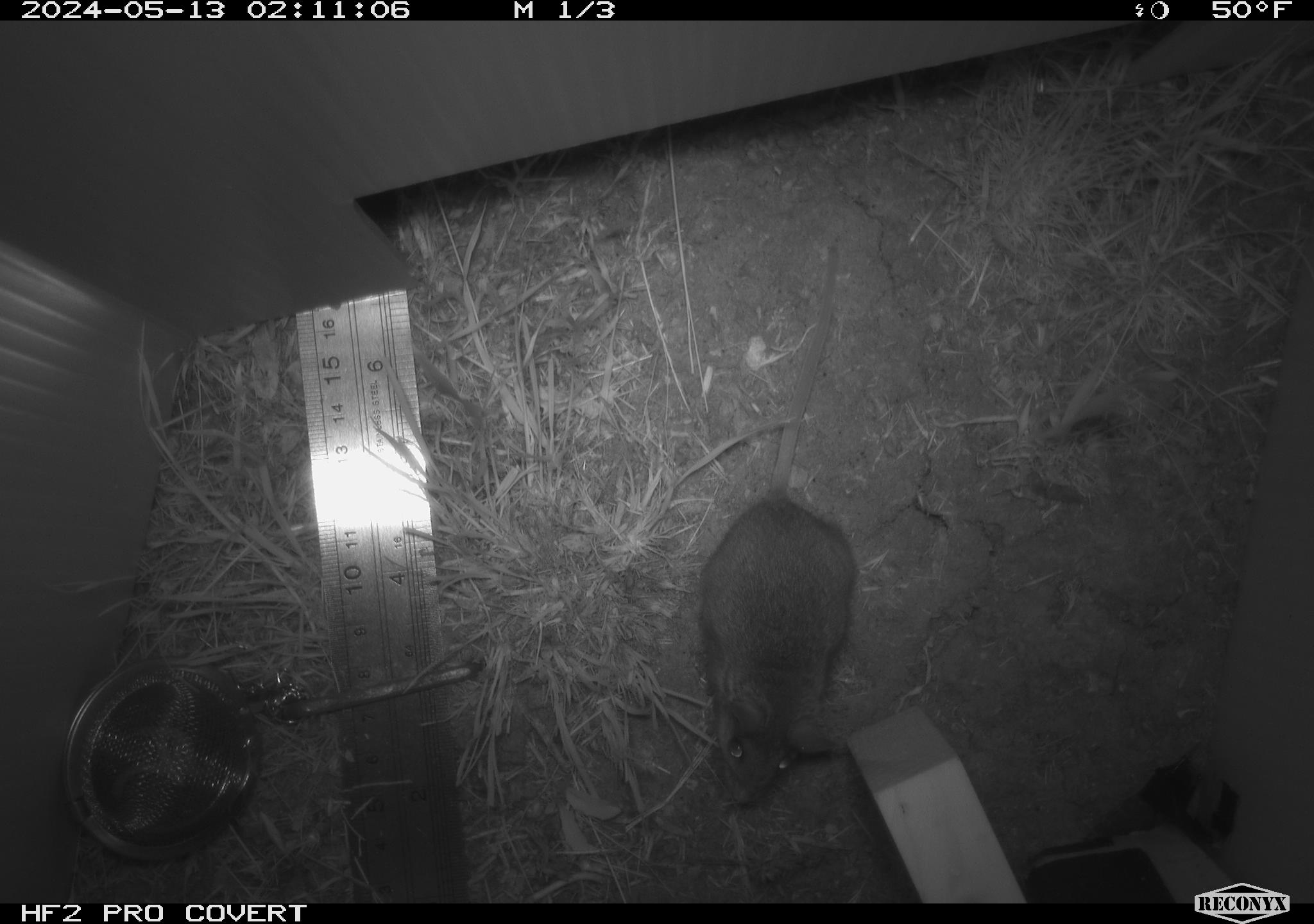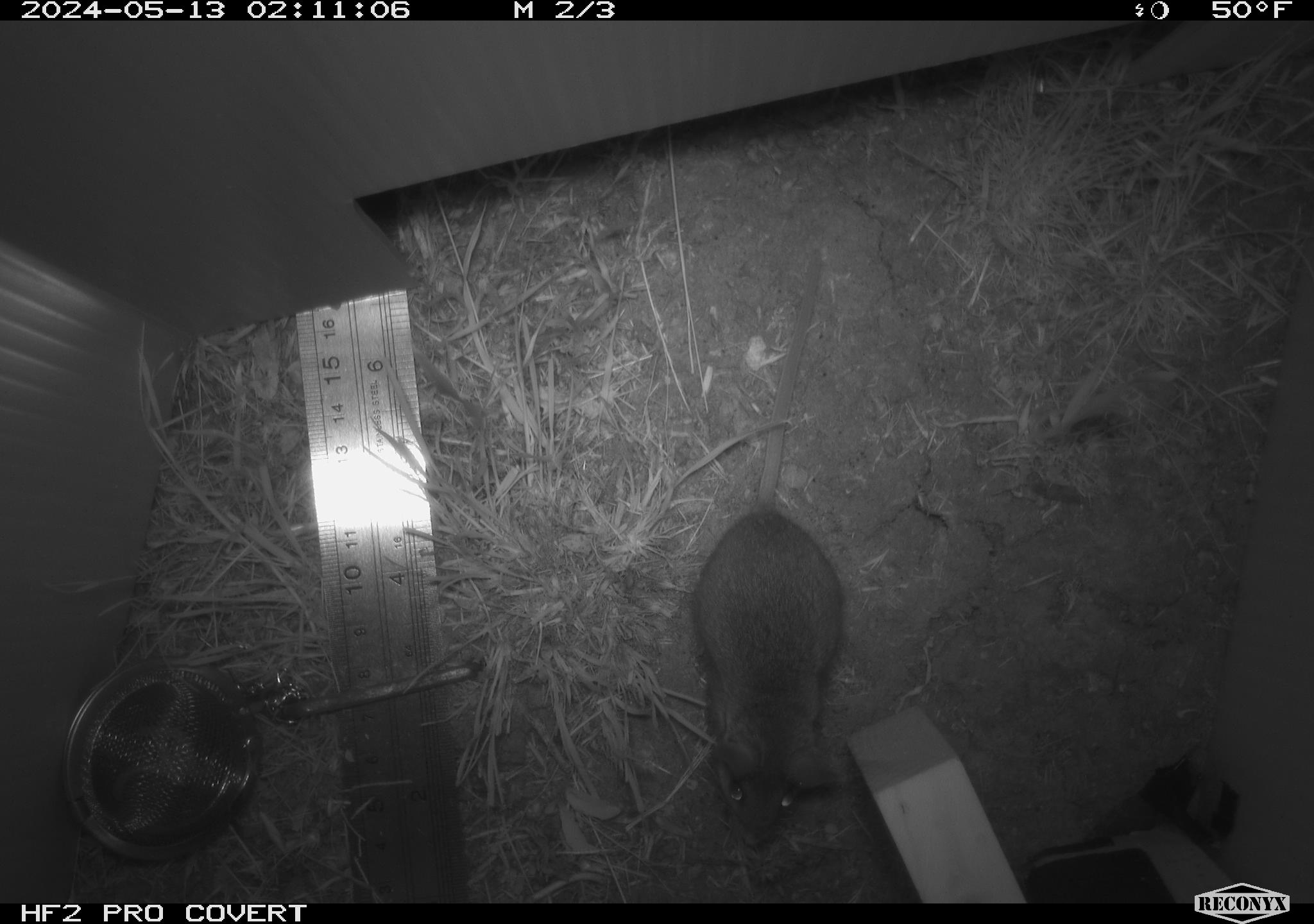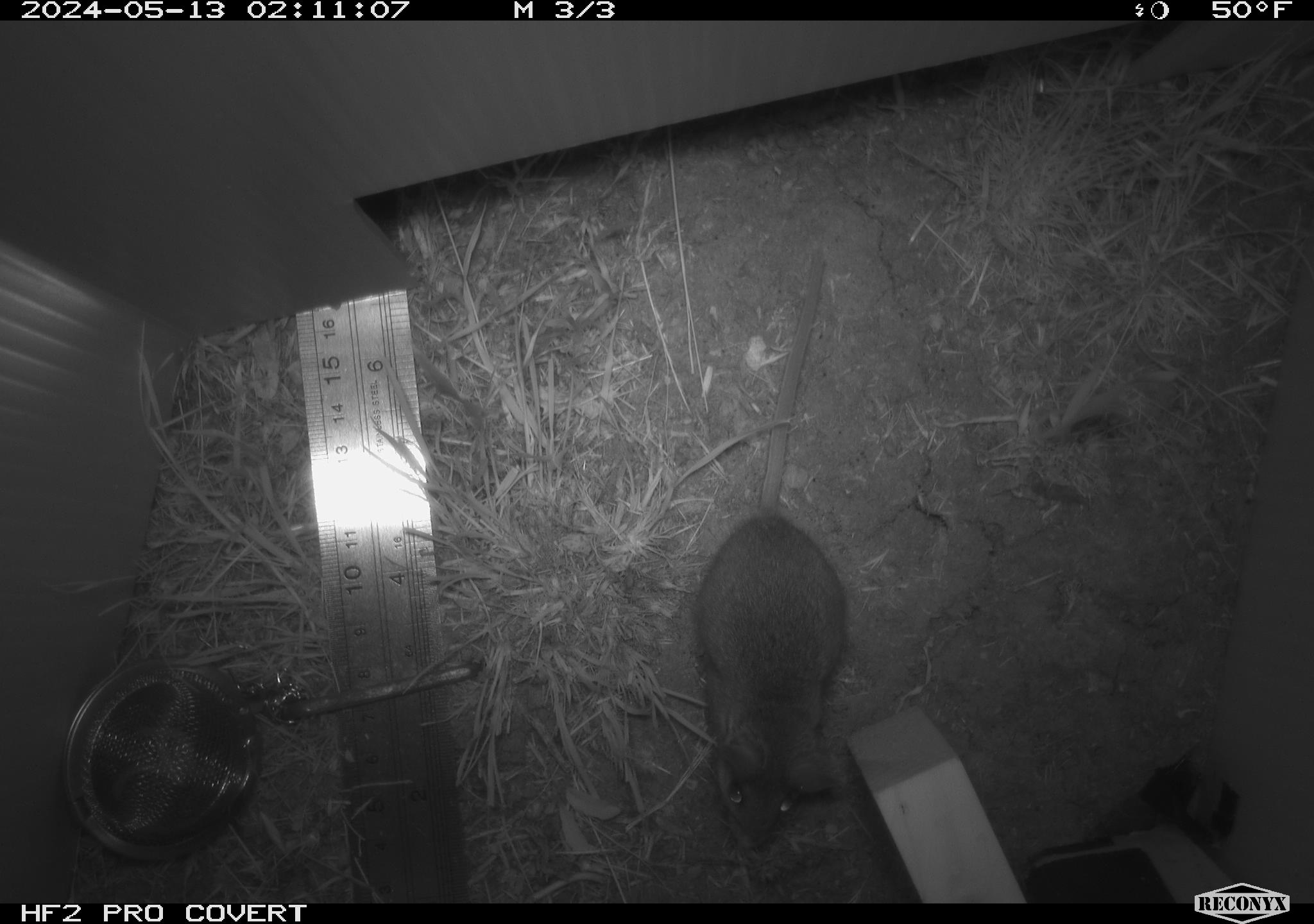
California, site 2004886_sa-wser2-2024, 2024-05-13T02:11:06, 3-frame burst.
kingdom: Animalia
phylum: Chordata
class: Mammalia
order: Rodentia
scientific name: Rodentia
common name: mouse species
Mouse species (Rodentia).